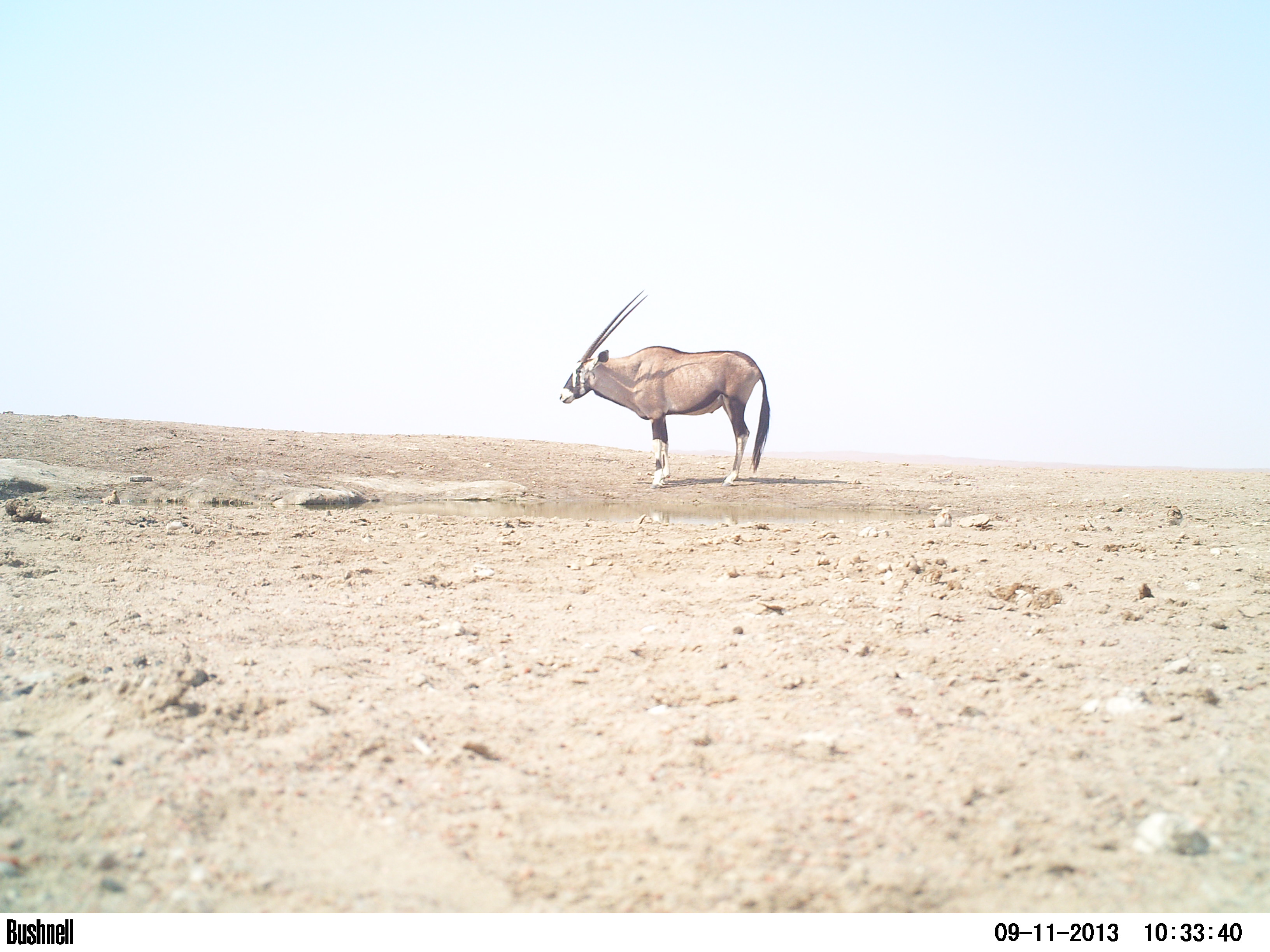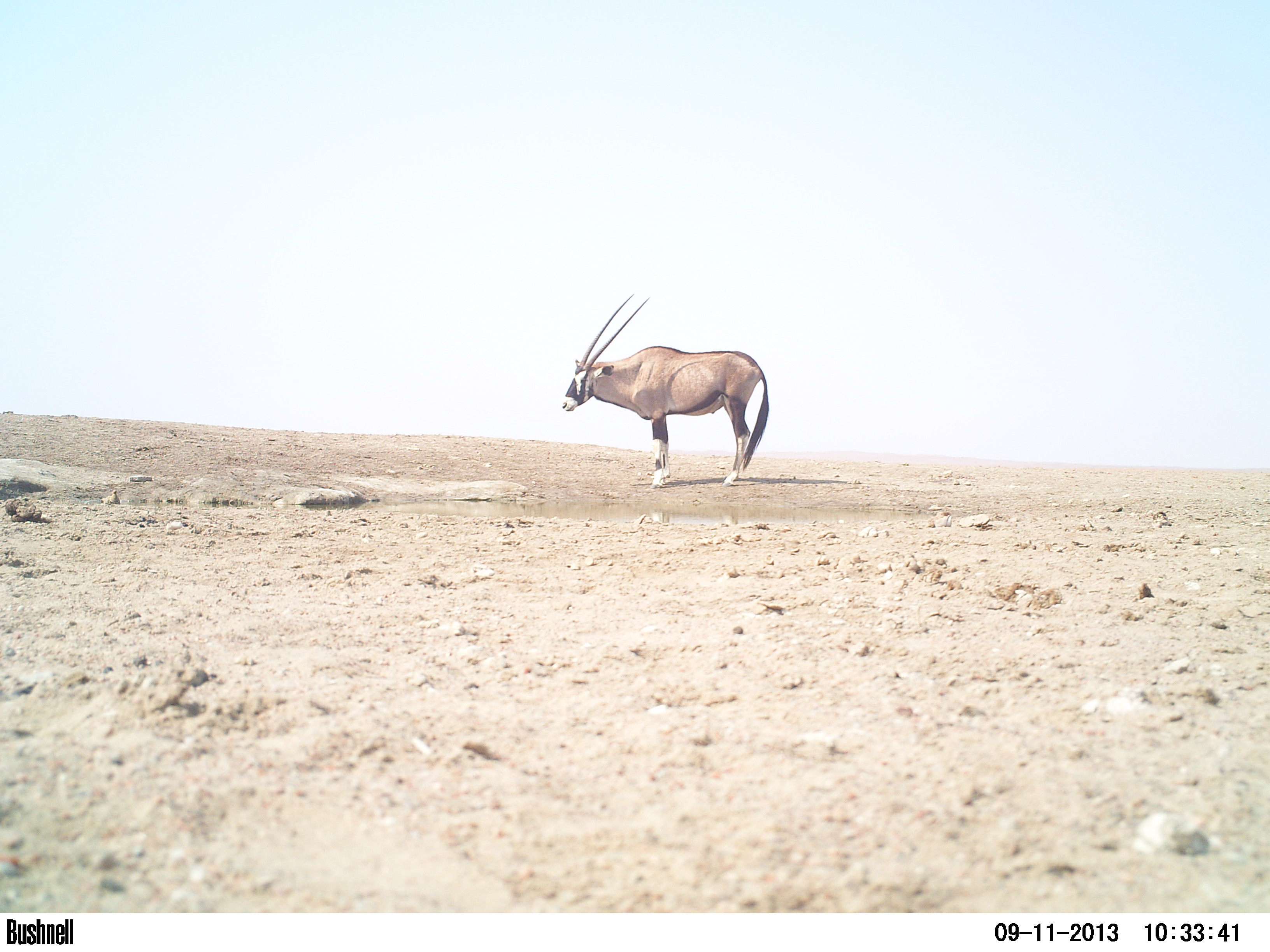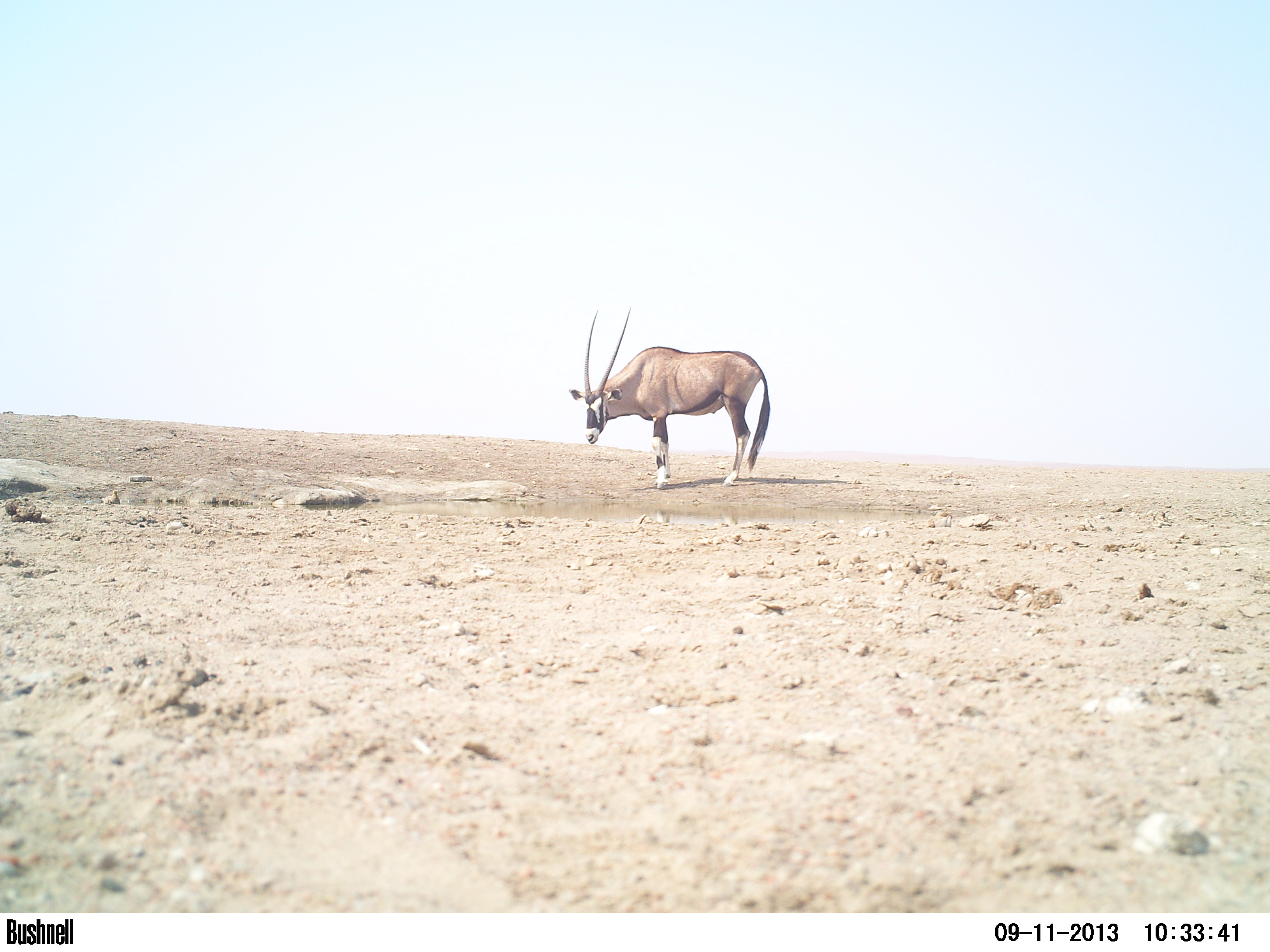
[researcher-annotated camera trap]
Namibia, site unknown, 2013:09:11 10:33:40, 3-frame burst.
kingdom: Animalia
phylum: Chordata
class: Mammalia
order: Artiodactyla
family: Bovidae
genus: Oryx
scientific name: Oryx gazella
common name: gemsbok